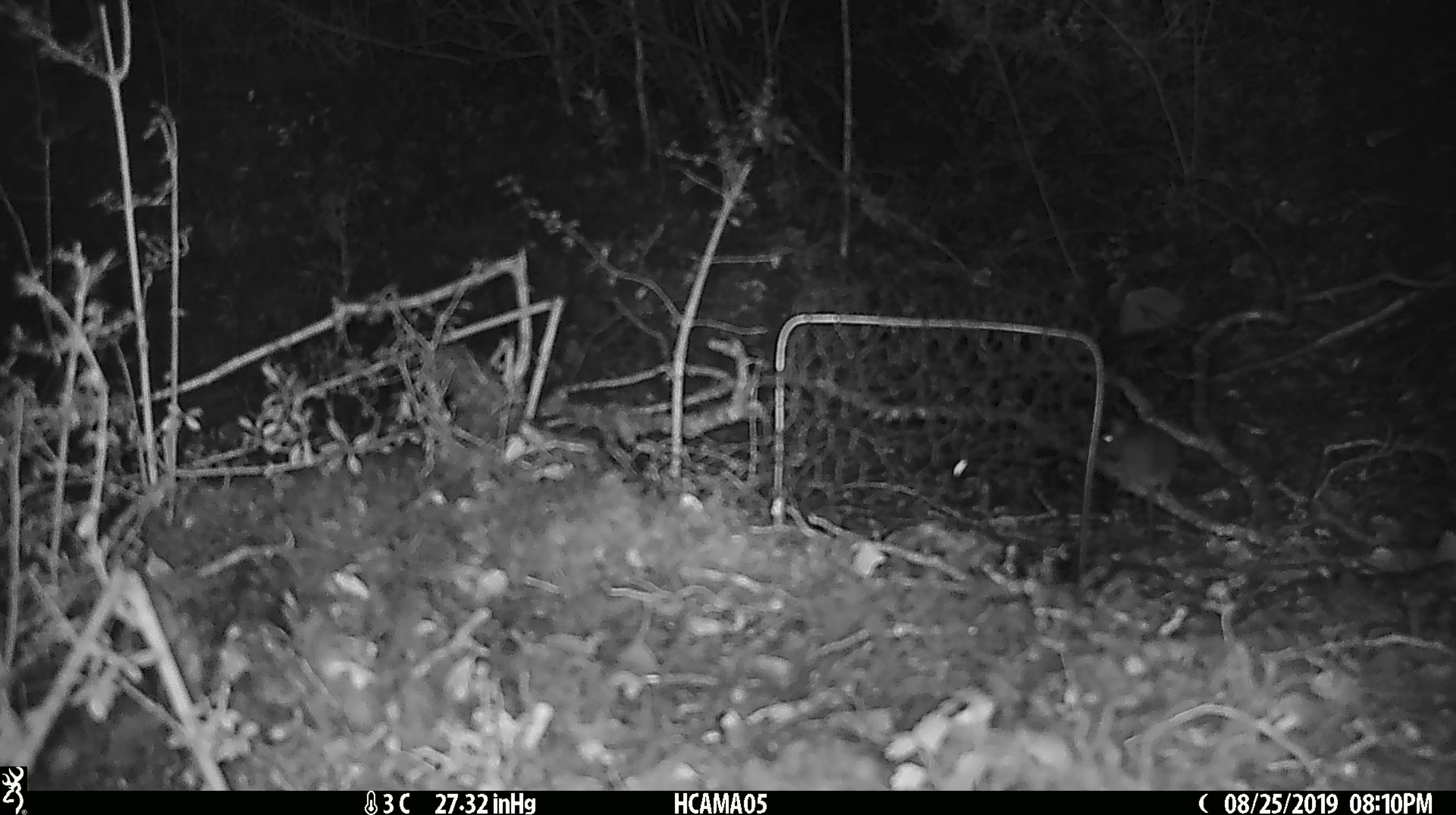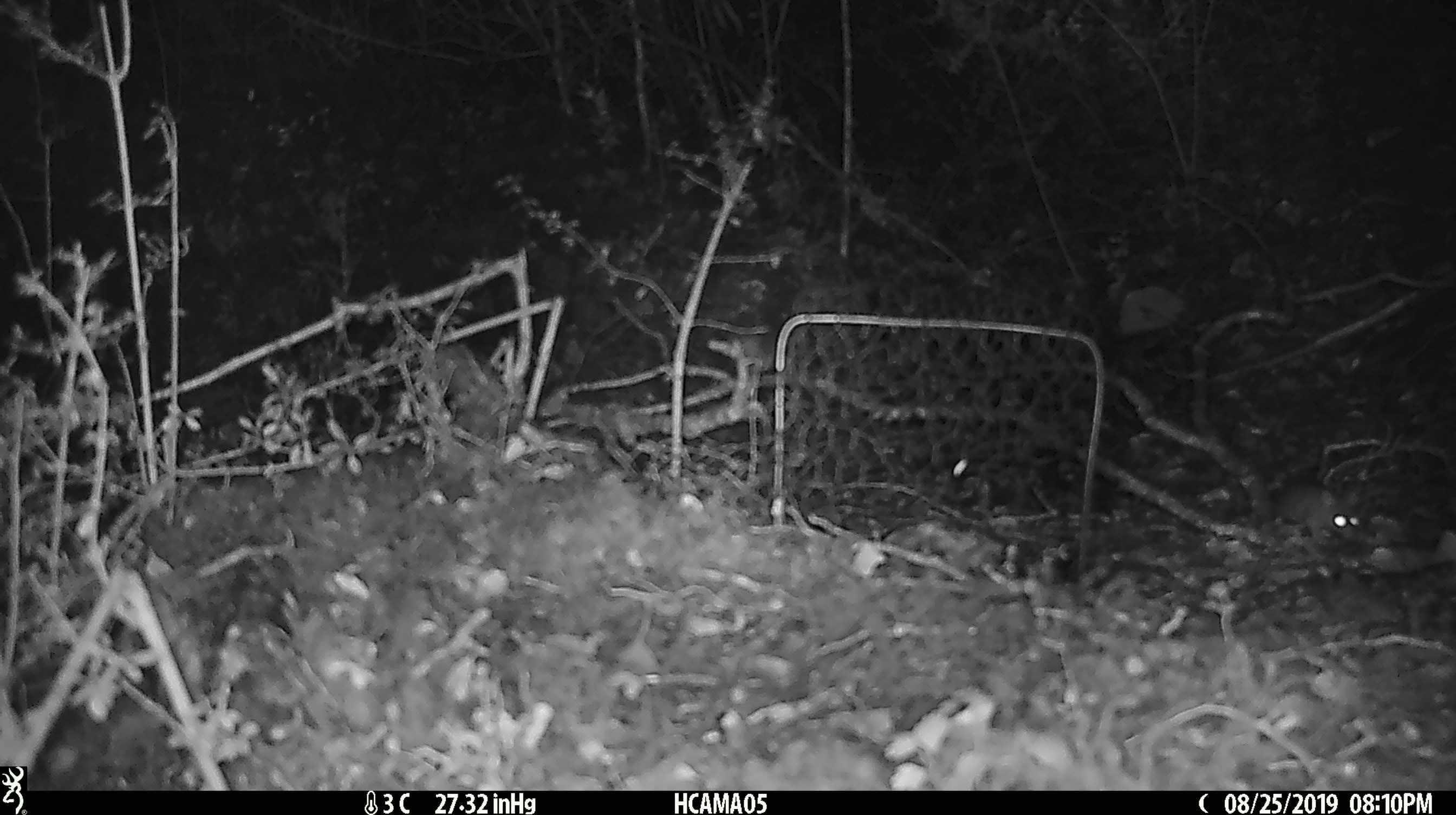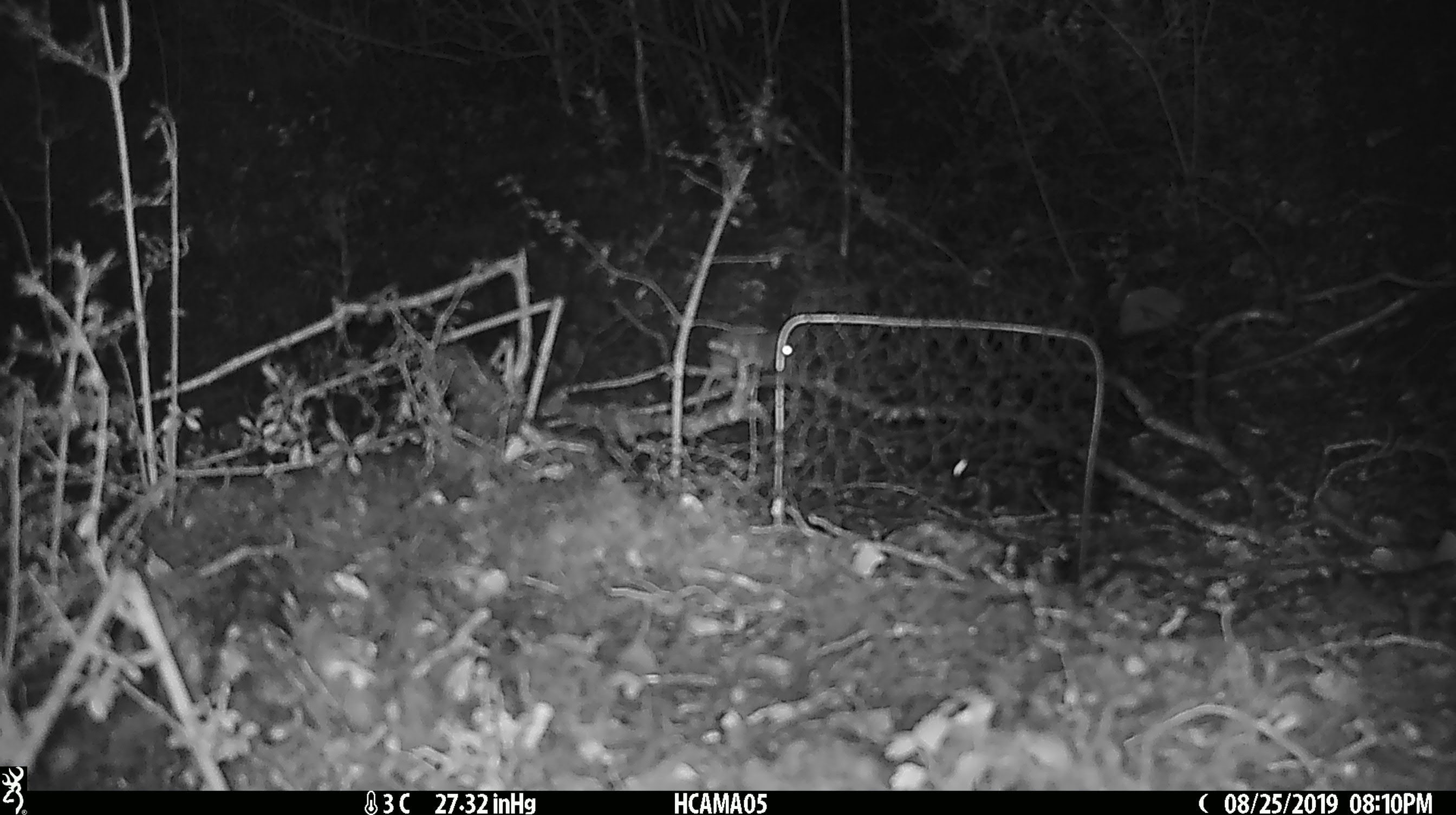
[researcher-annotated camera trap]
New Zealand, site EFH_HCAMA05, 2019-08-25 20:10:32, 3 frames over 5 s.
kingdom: Animalia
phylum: Chordata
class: Mammalia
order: Rodentia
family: Muridae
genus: Mus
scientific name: Mus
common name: mouse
Mouse (Mus).